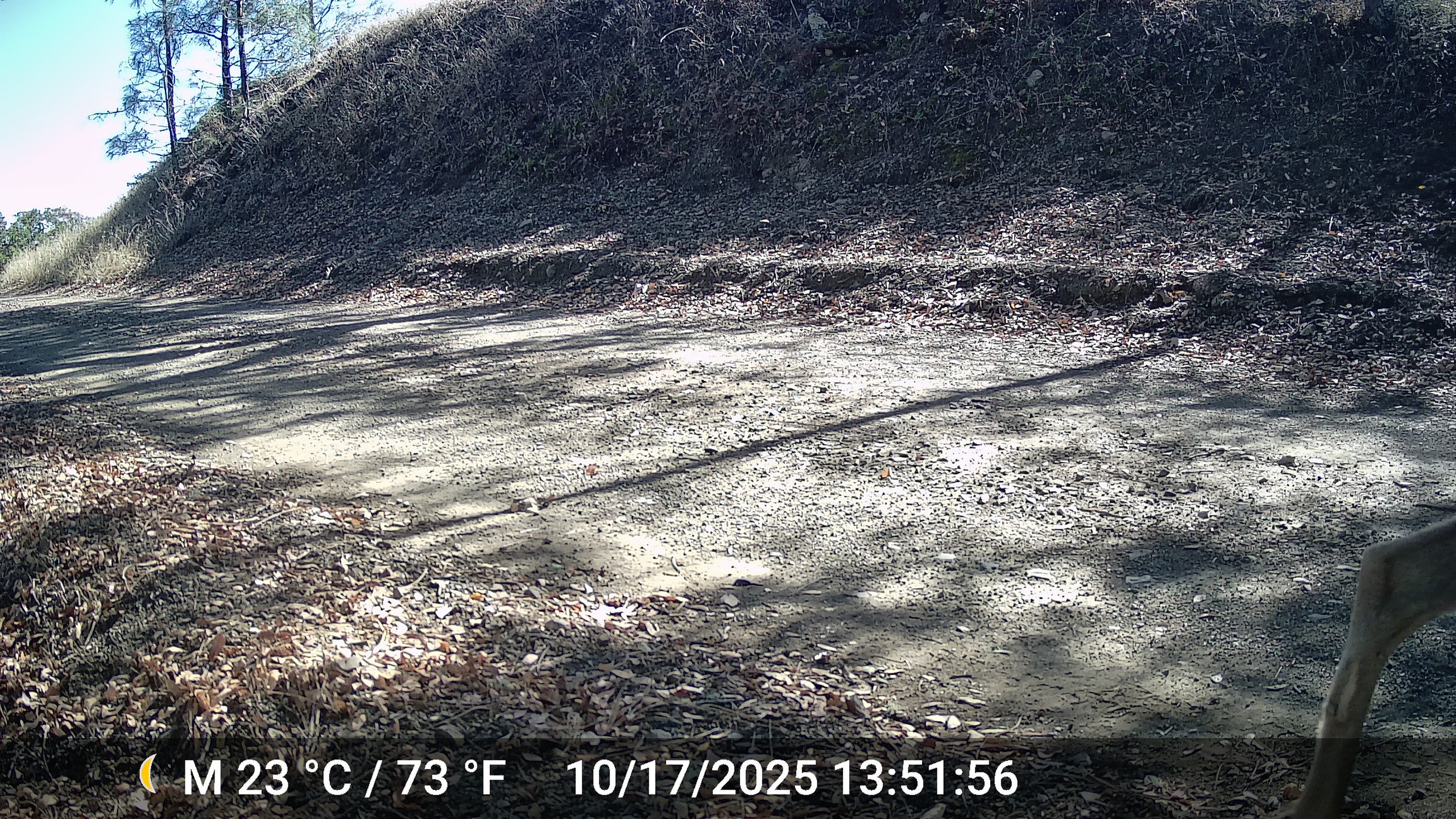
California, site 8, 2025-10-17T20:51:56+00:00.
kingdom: Animalia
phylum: Chordata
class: Mammalia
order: Artiodactyla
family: Cervidae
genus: Odocoileus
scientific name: Odocoileus hemionus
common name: mule deer